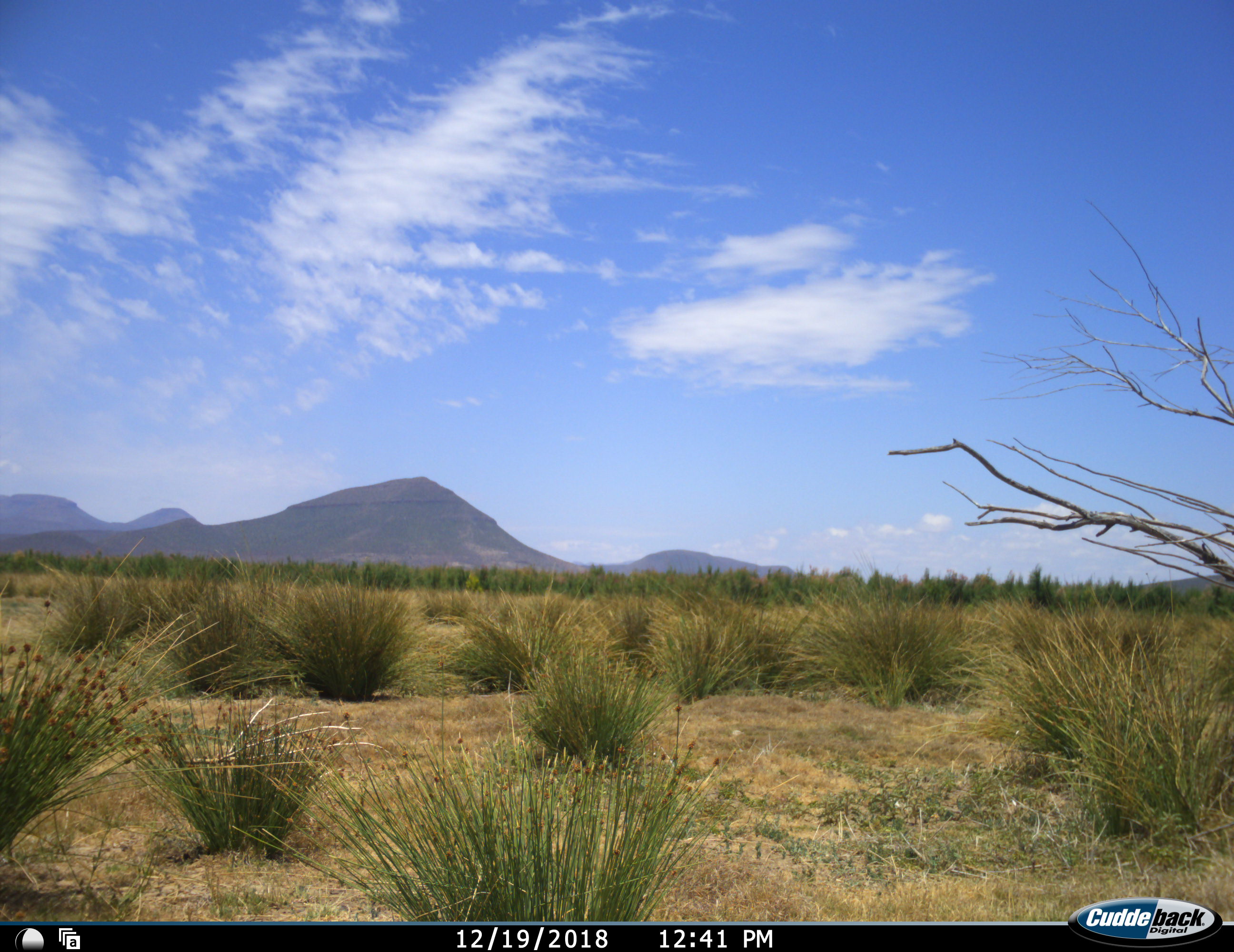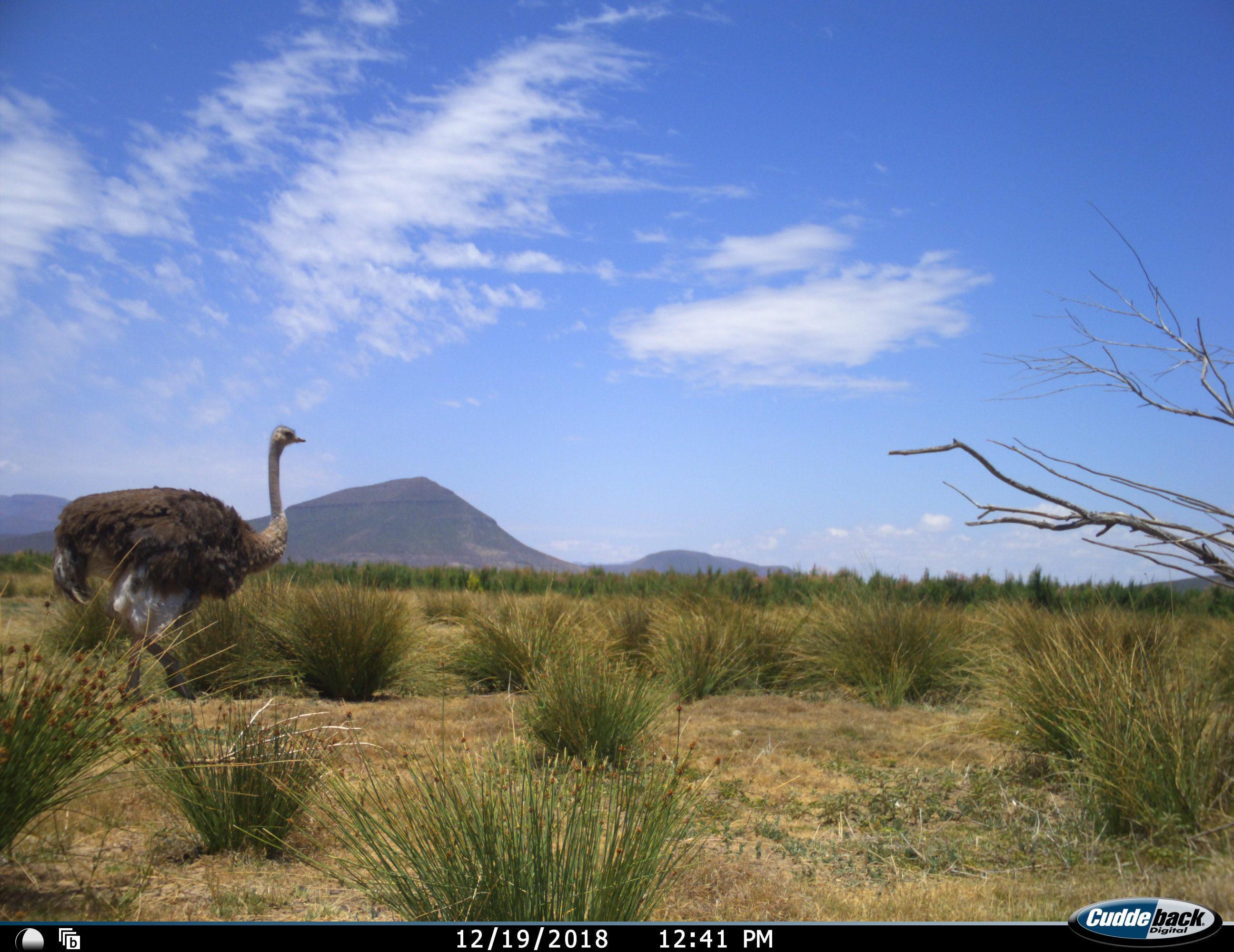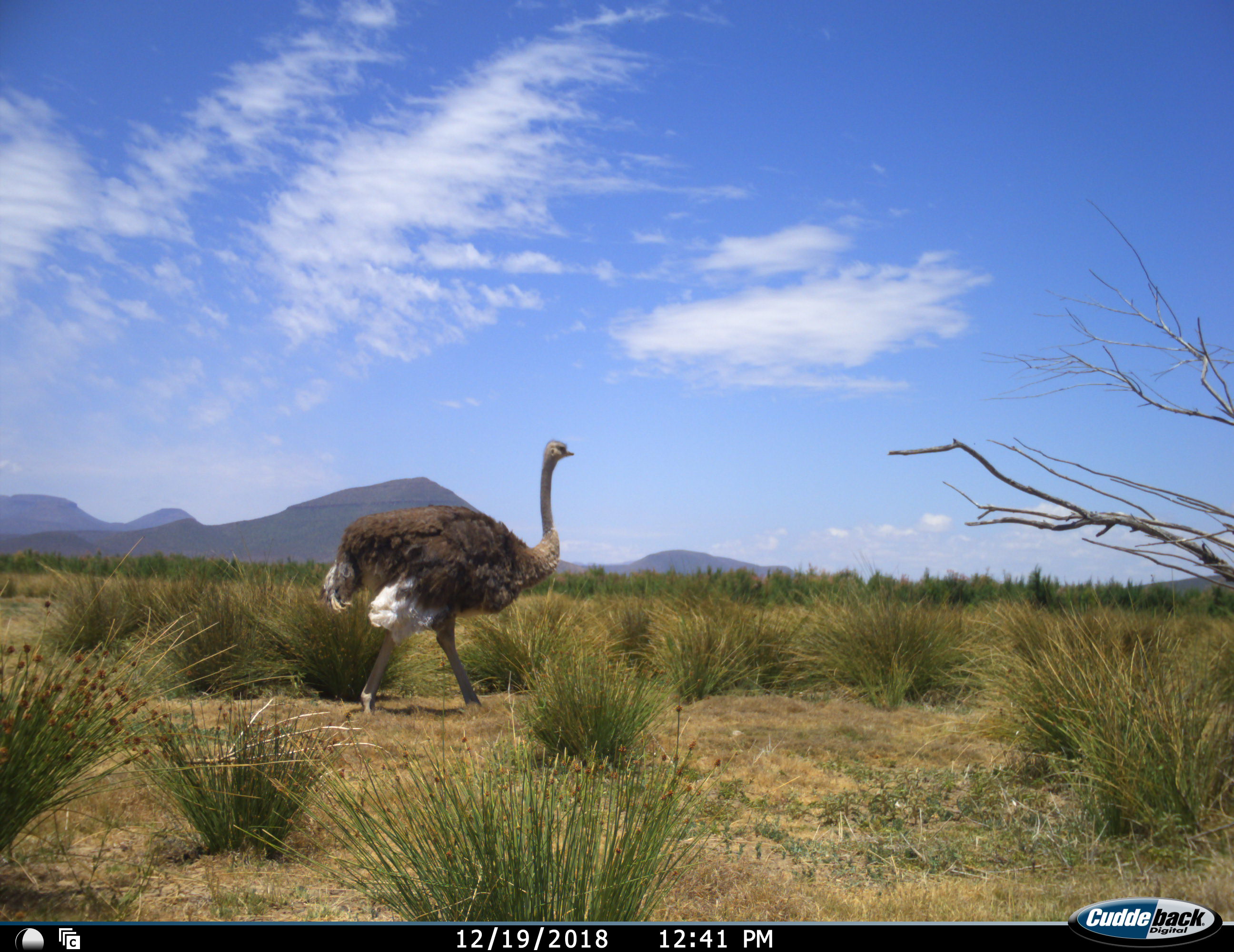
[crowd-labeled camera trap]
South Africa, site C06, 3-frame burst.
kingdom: Animalia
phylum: Chordata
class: Aves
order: Struthioniformes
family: Struthionidae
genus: Struthio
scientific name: Struthio camelus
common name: ostrich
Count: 1.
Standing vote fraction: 0%.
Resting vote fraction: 0%.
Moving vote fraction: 100%.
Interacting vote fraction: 0%.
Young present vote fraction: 0%.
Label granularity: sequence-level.